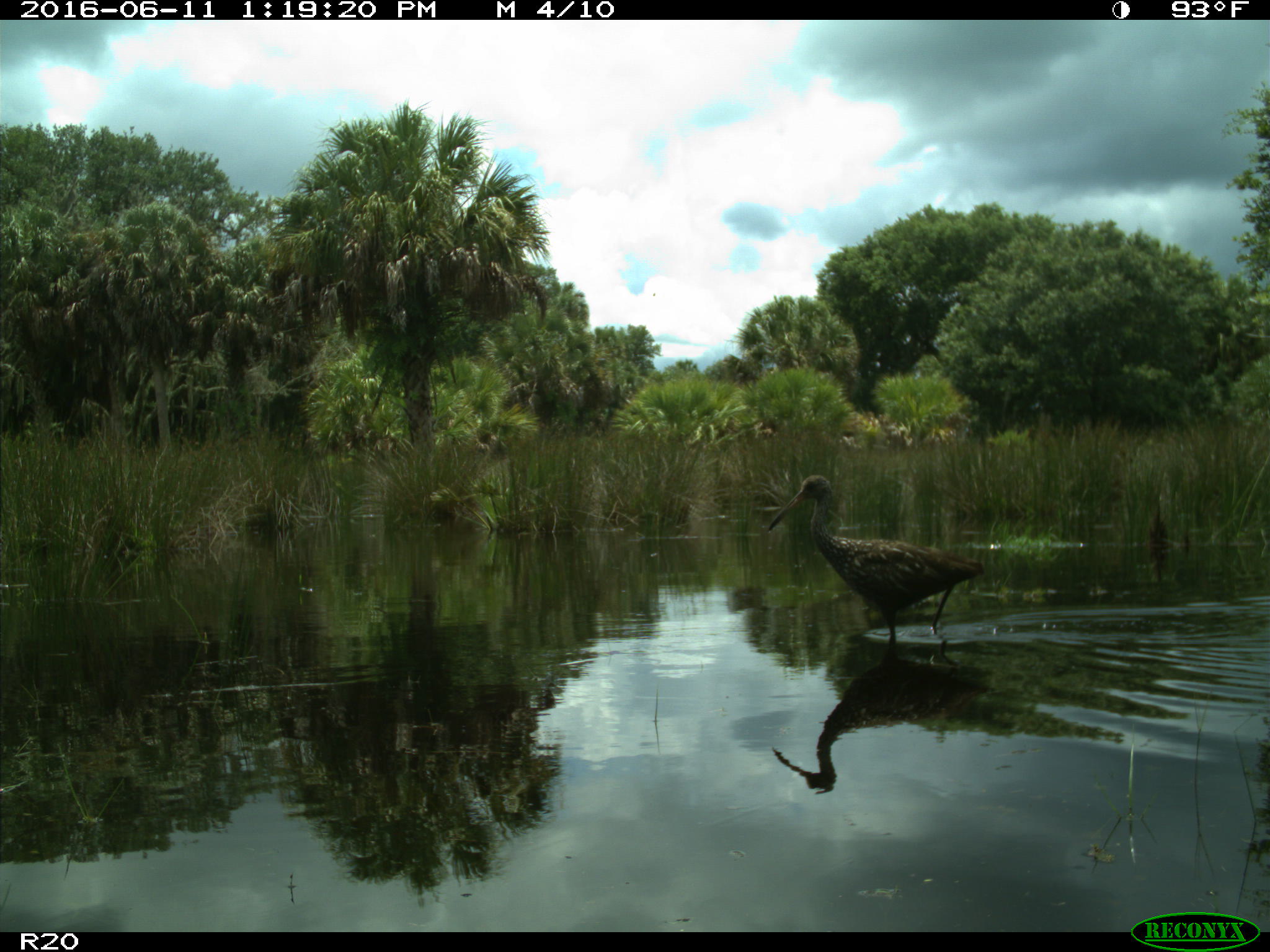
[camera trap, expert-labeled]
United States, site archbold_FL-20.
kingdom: Animalia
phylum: Chordata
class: Aves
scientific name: Aves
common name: birds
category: unidentified bird